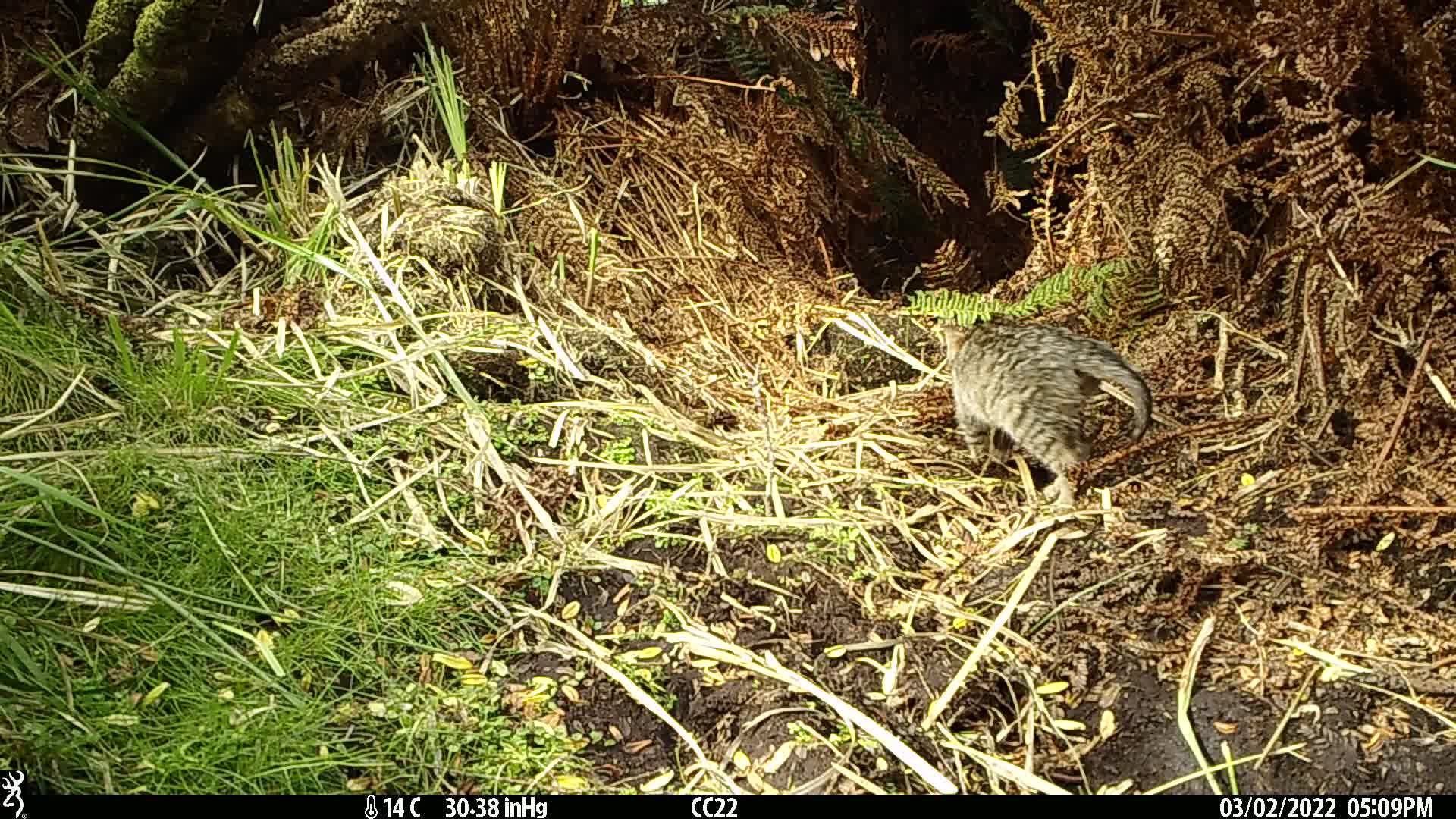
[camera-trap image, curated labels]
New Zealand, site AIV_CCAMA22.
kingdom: Animalia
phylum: Chordata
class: Mammalia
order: Carnivora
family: Felidae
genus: Felis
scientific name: Felis catus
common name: domestic cat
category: cat